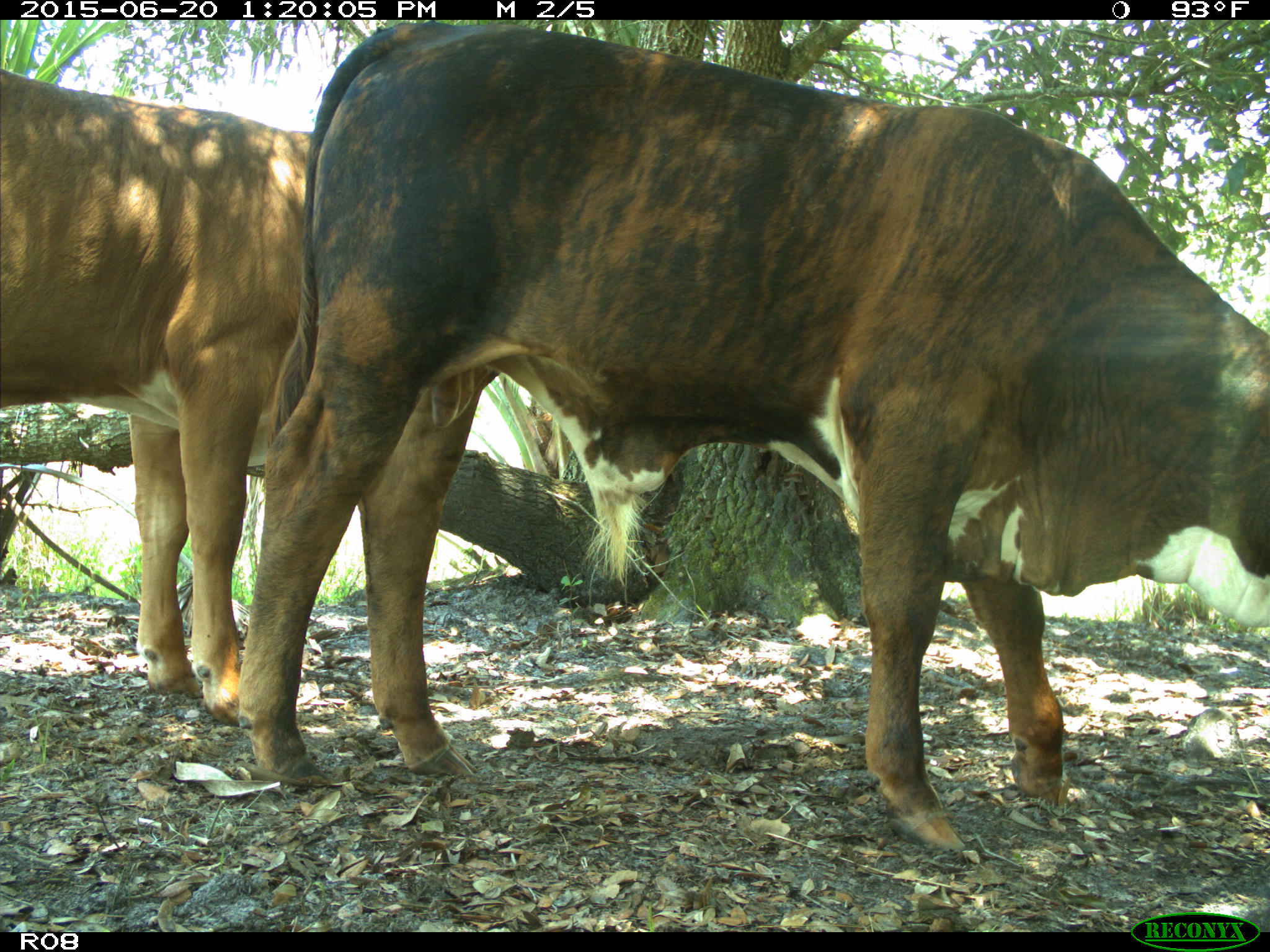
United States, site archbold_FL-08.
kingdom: Animalia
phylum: Chordata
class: Mammalia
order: Artiodactyla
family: Bovidae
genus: Bos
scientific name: Bos taurus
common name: domestic cow